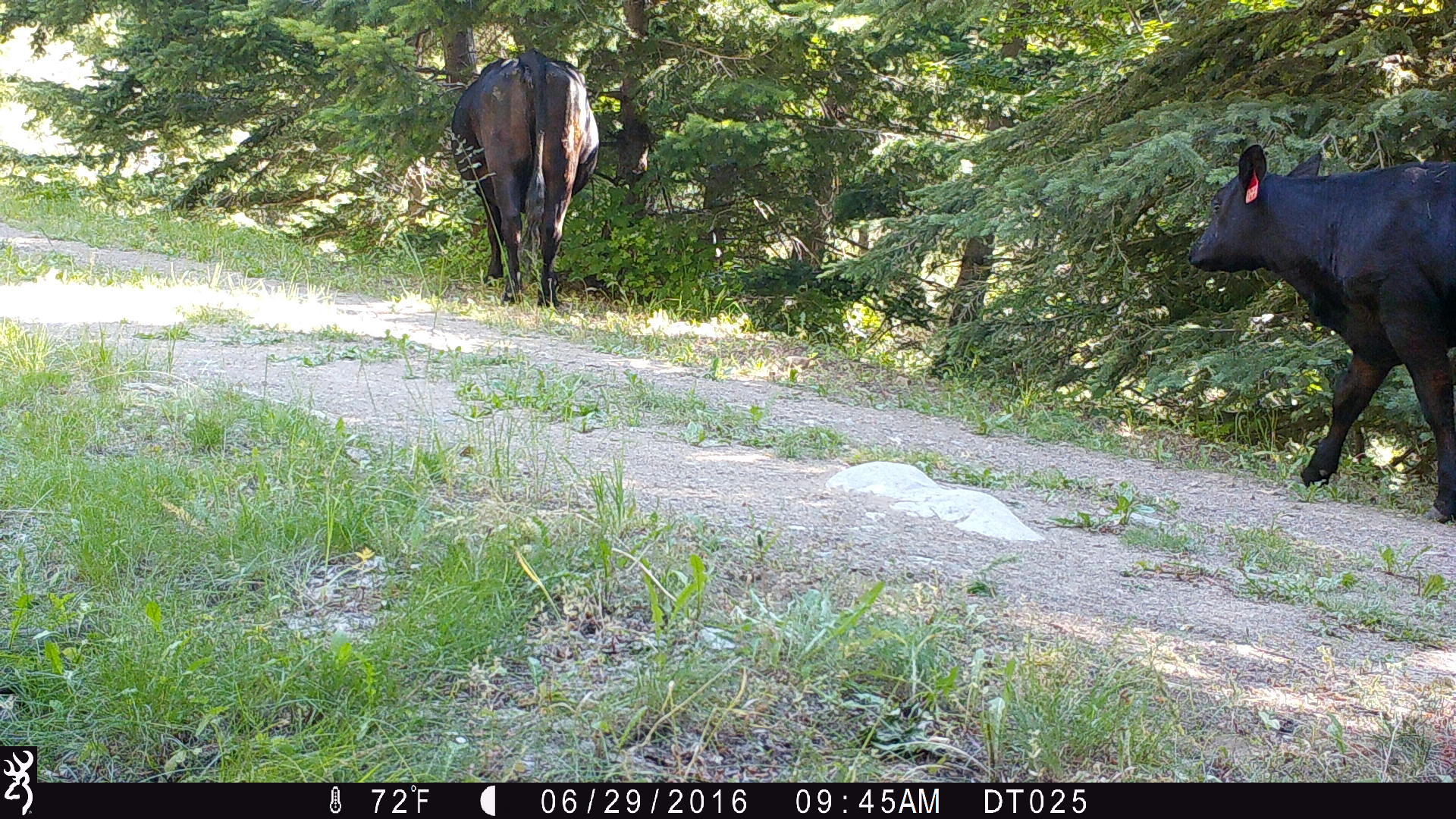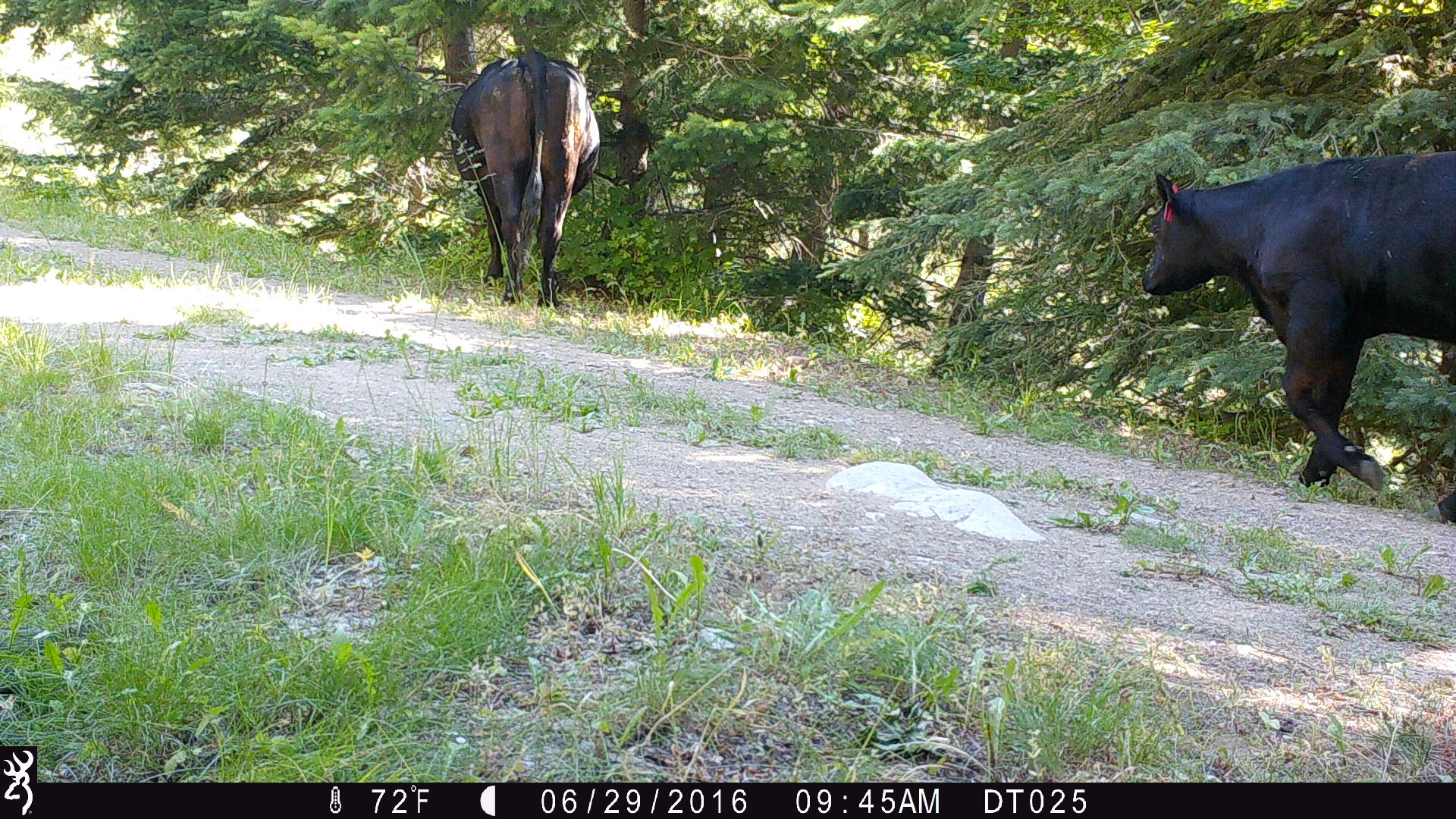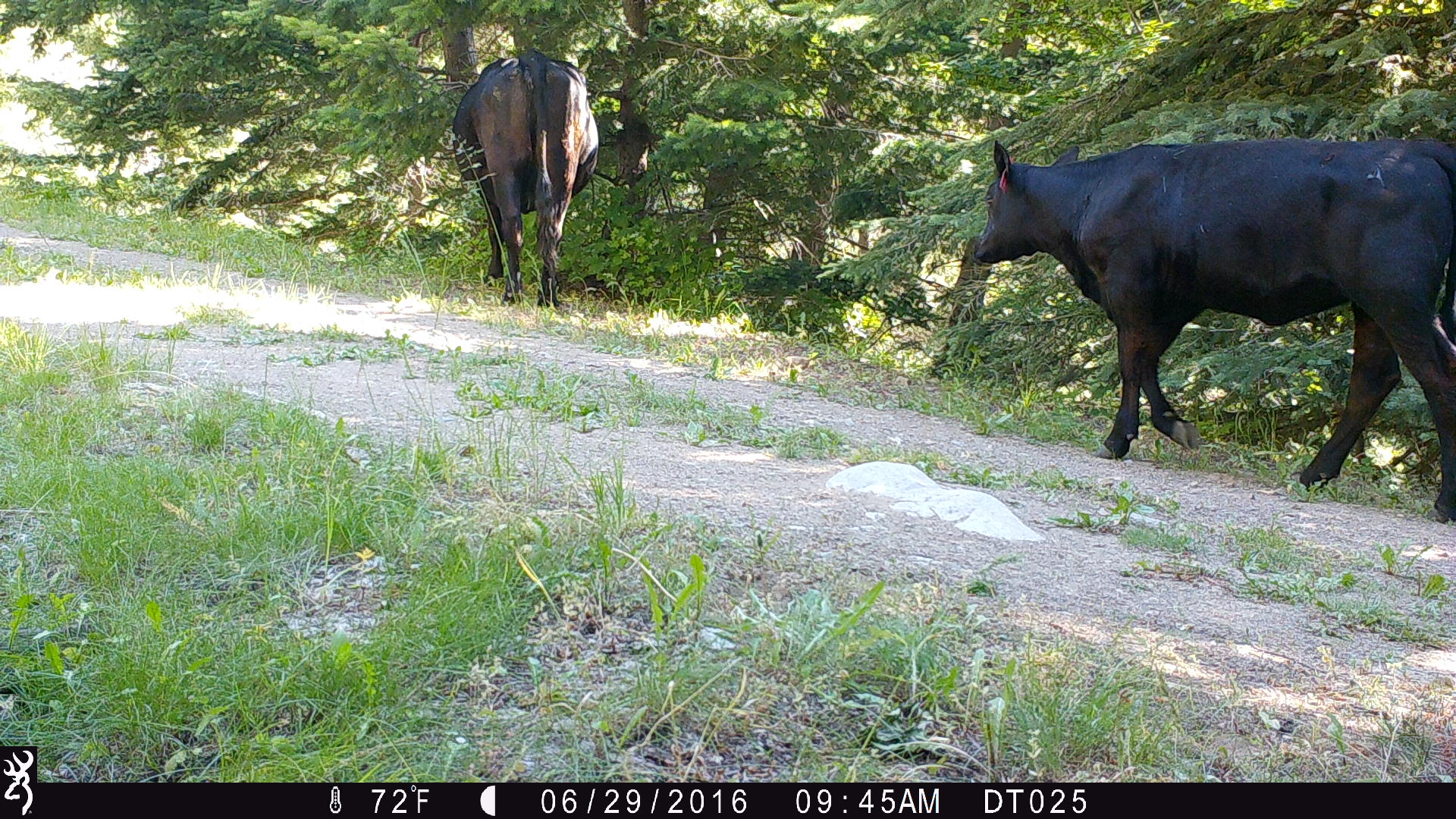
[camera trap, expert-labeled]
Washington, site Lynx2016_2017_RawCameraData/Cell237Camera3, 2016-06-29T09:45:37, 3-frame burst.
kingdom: Animalia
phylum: Chordata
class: Mammalia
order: Artiodactyla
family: Bovidae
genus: Bos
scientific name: Bos taurus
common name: domestic cattle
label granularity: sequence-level